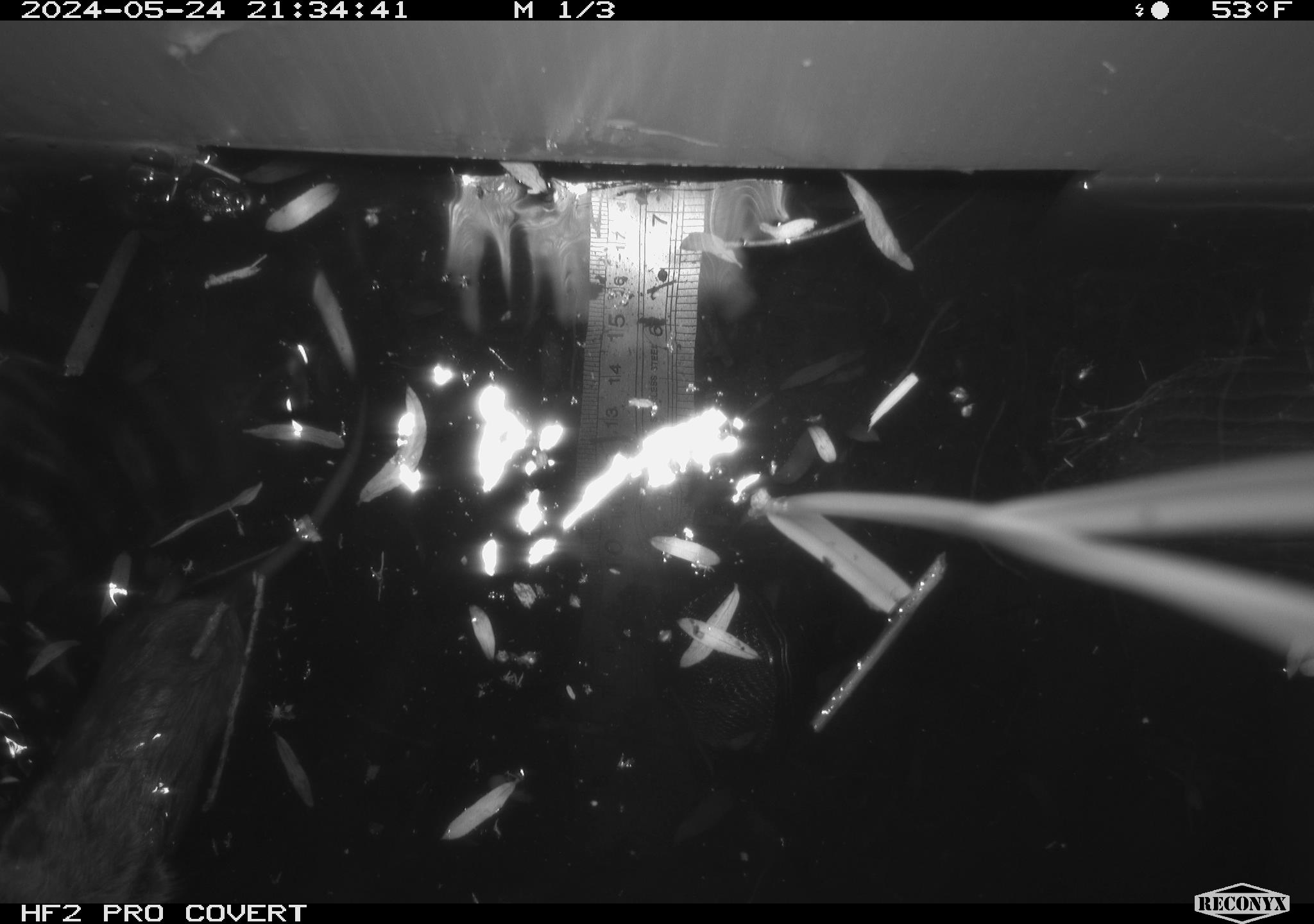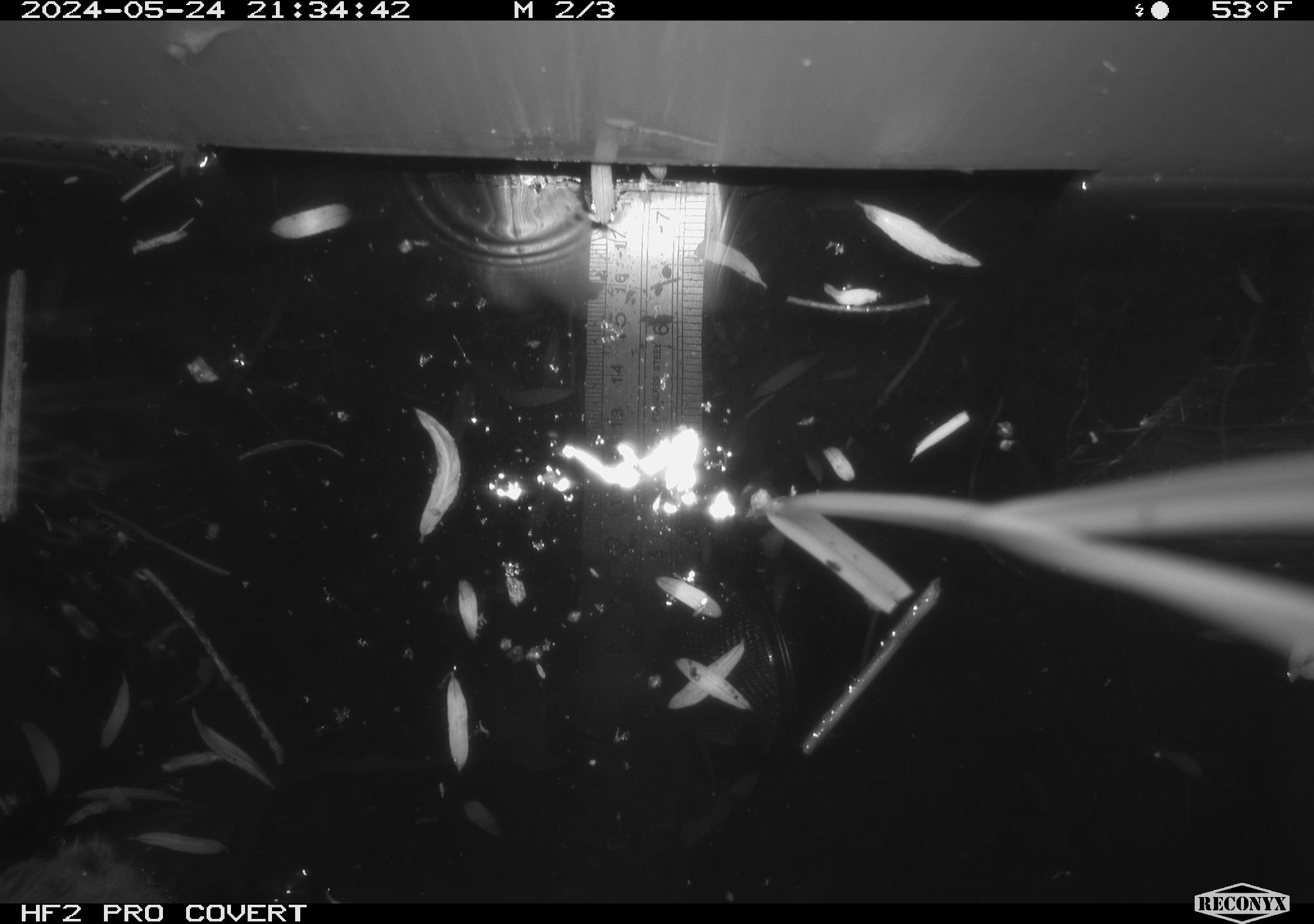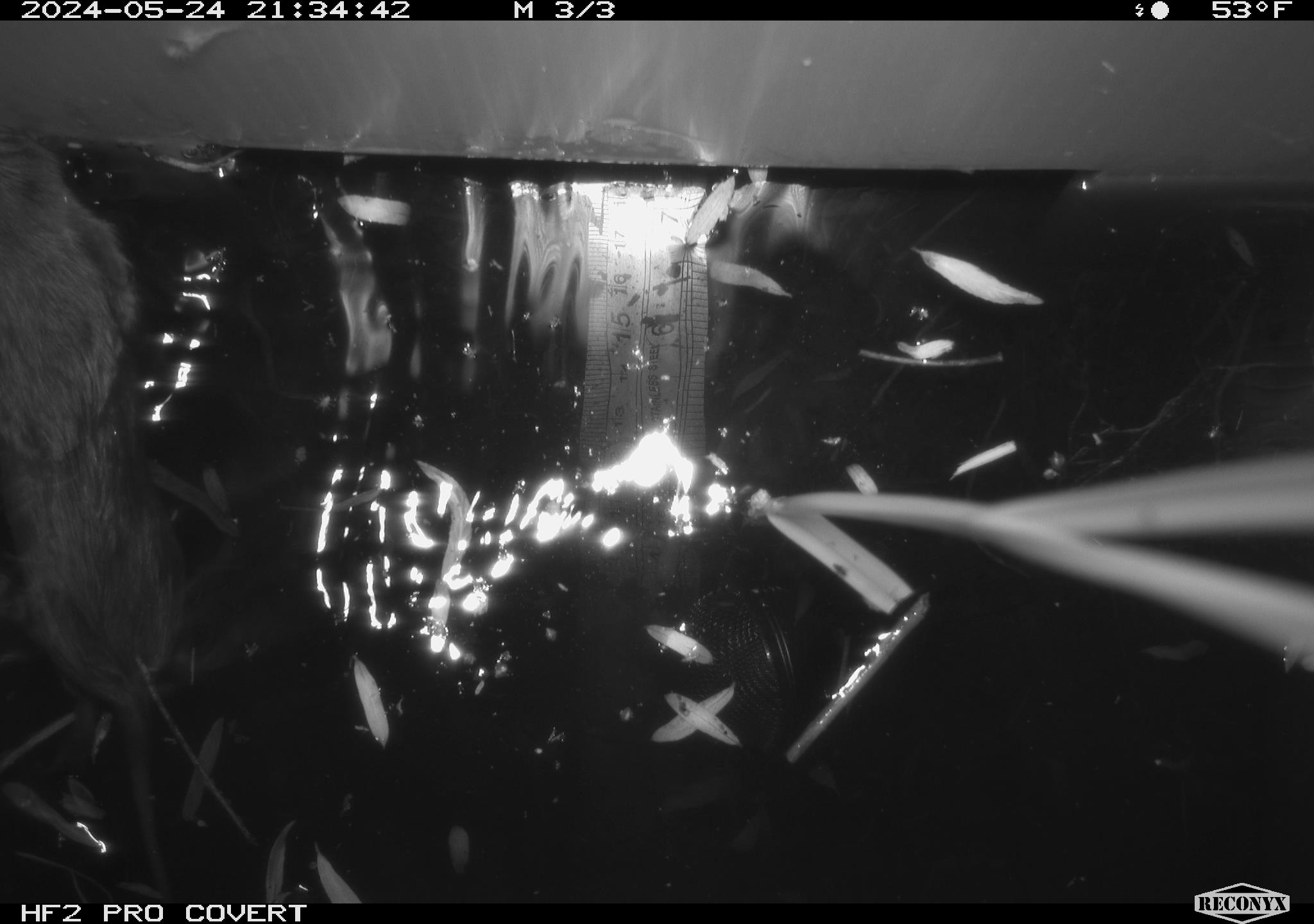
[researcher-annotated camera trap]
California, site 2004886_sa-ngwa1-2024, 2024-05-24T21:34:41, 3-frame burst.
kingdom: Animalia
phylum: Chordata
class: Mammalia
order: Rodentia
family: Cricetidae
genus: Microtus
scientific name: Microtus californicus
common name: california vole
California vole (Microtus californicus).